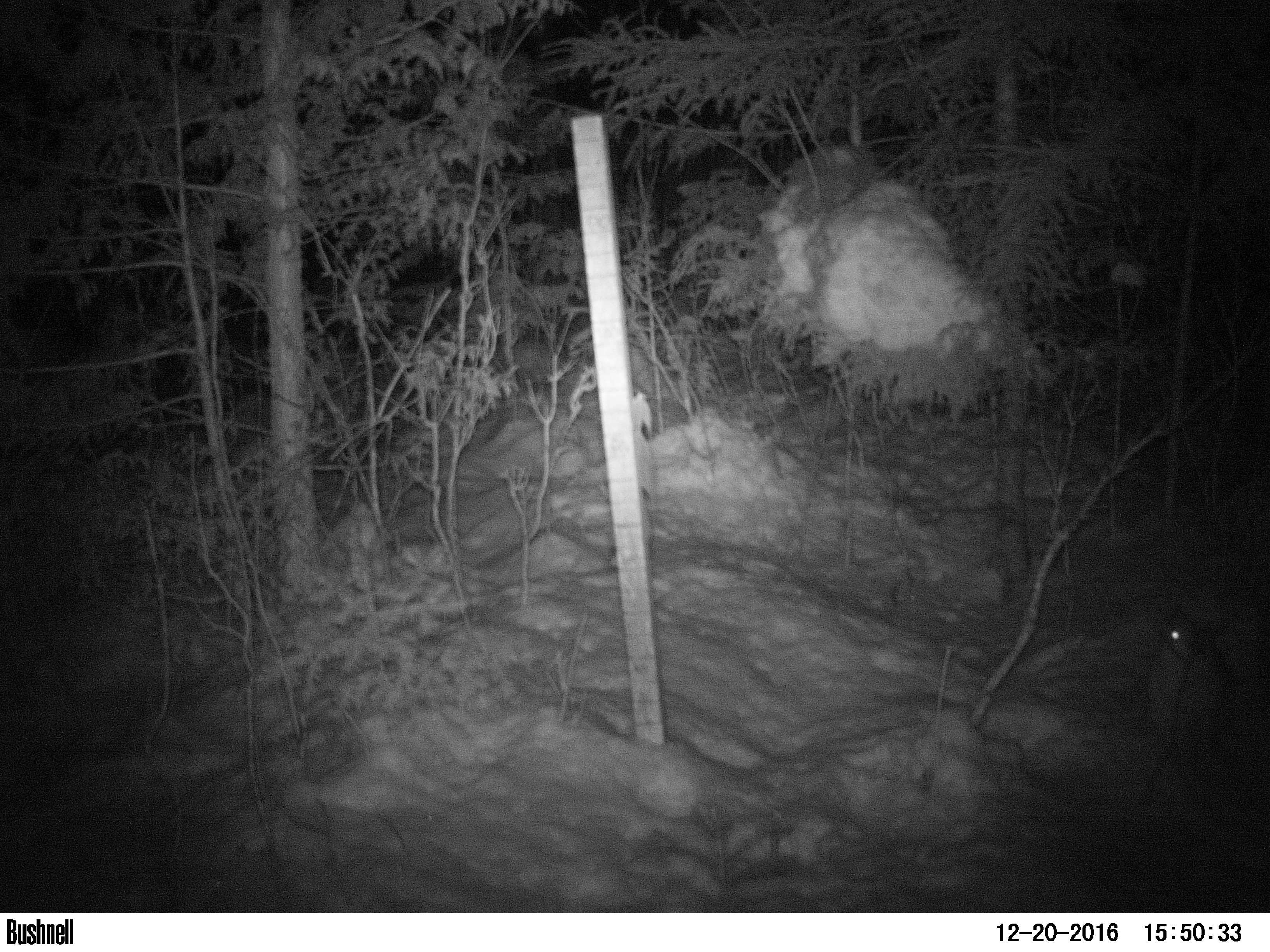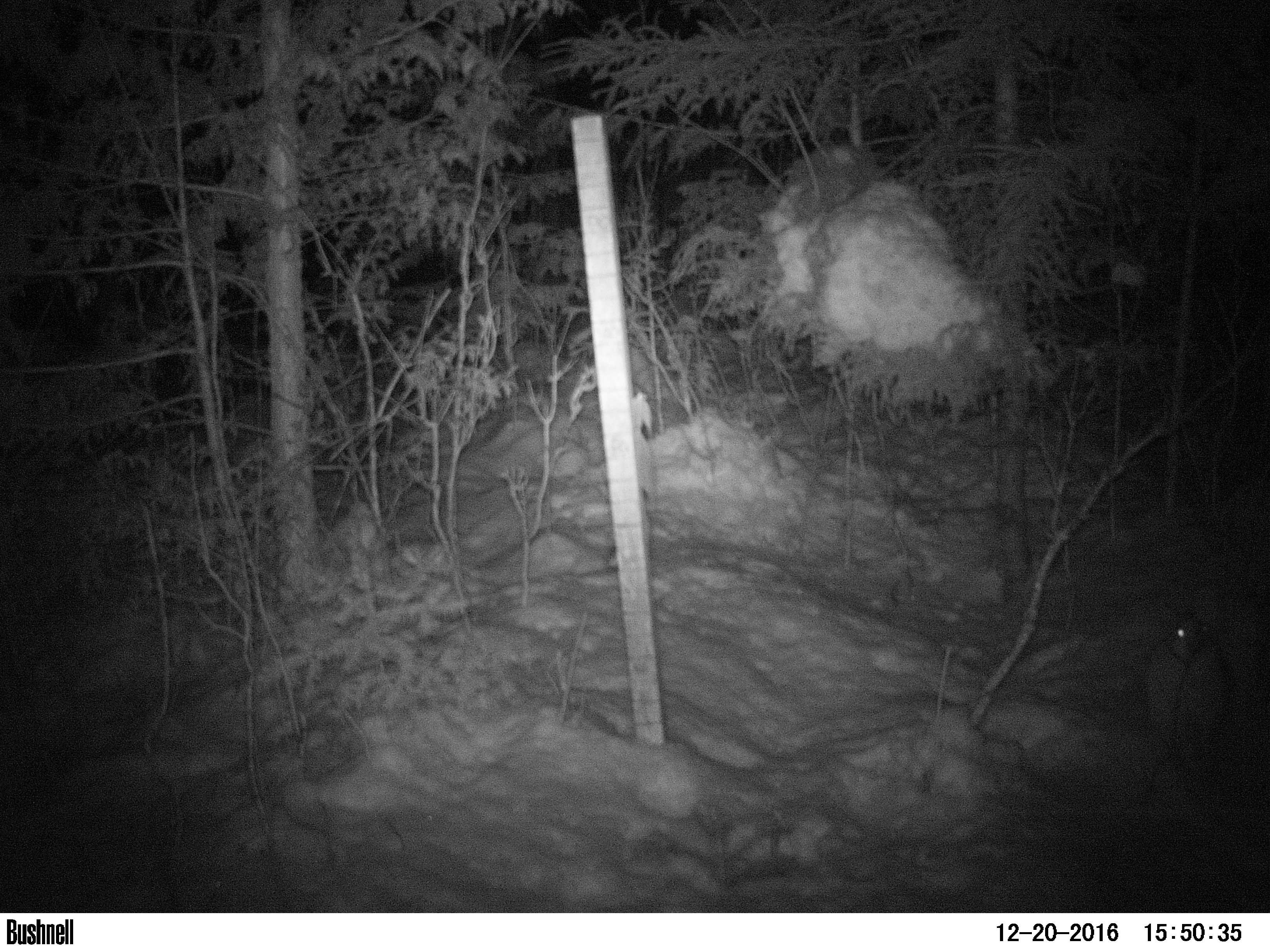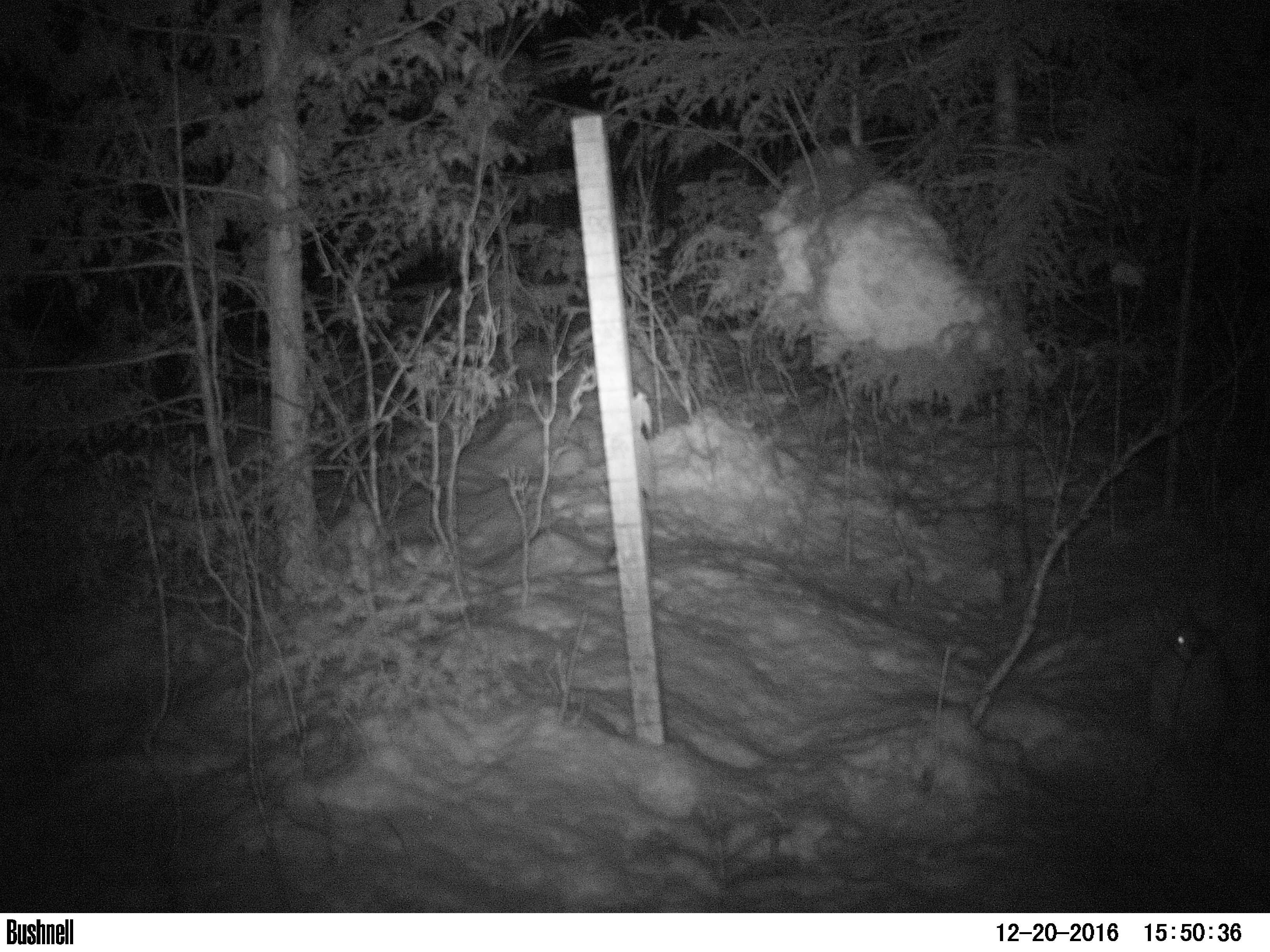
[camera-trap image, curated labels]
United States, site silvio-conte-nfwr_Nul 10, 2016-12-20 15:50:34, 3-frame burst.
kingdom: Animalia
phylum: Chordata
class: Mammalia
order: Lagomorpha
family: Leporidae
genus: Lepus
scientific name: Lepus americanus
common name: snowshoe hare